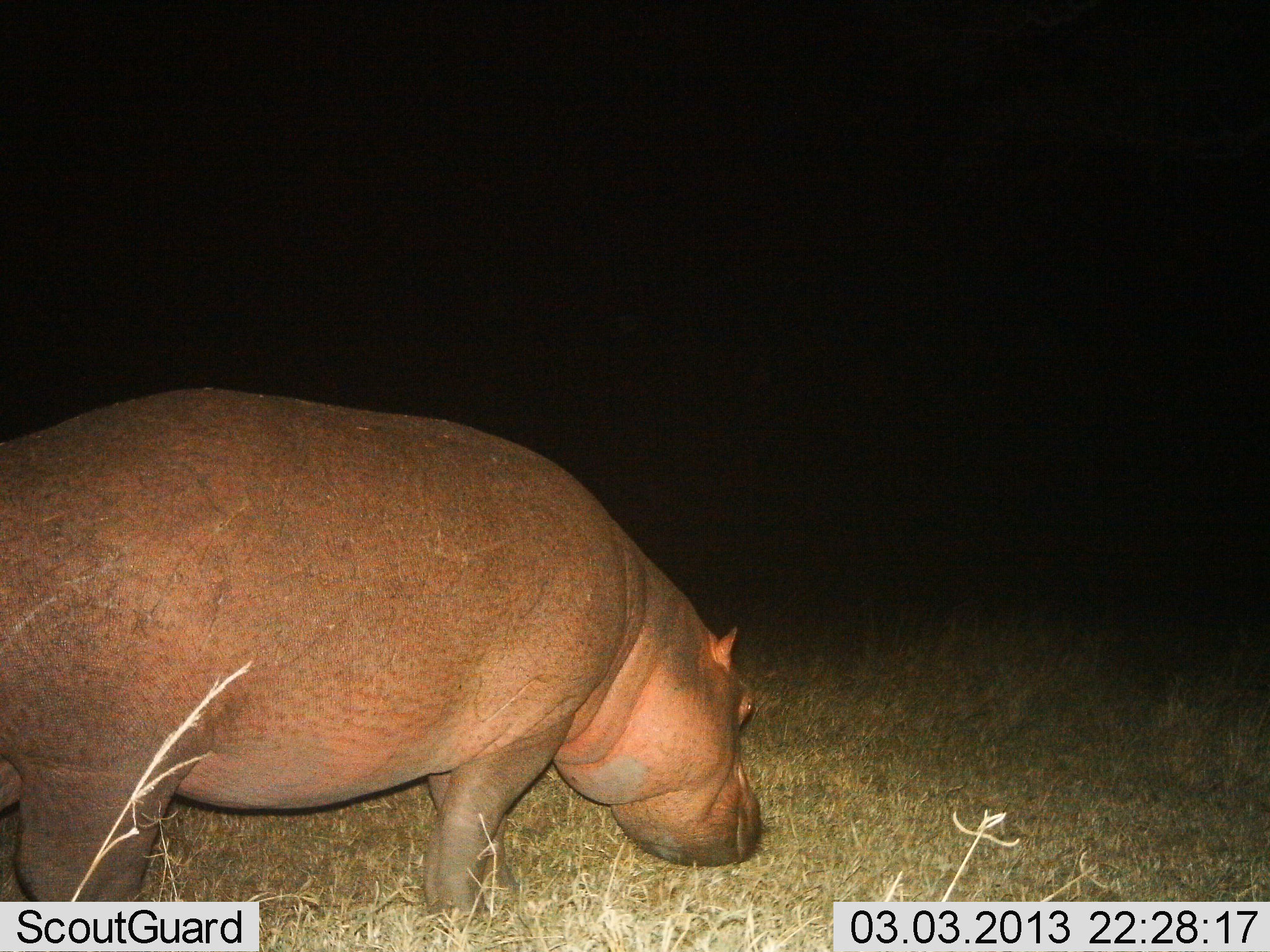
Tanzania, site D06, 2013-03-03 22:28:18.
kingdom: Animalia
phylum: Chordata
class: Mammalia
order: Artiodactyla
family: Hippopotamidae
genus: Hippopotamus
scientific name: Hippopotamus amphibius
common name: hippopotamus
Hippopotamus (Hippopotamus amphibius), count 1. Behavior (volunteer vote fractions): standing 42%, resting 0%, moving 35%, interacting 0%. Young present (vote fraction): 0%. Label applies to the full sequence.